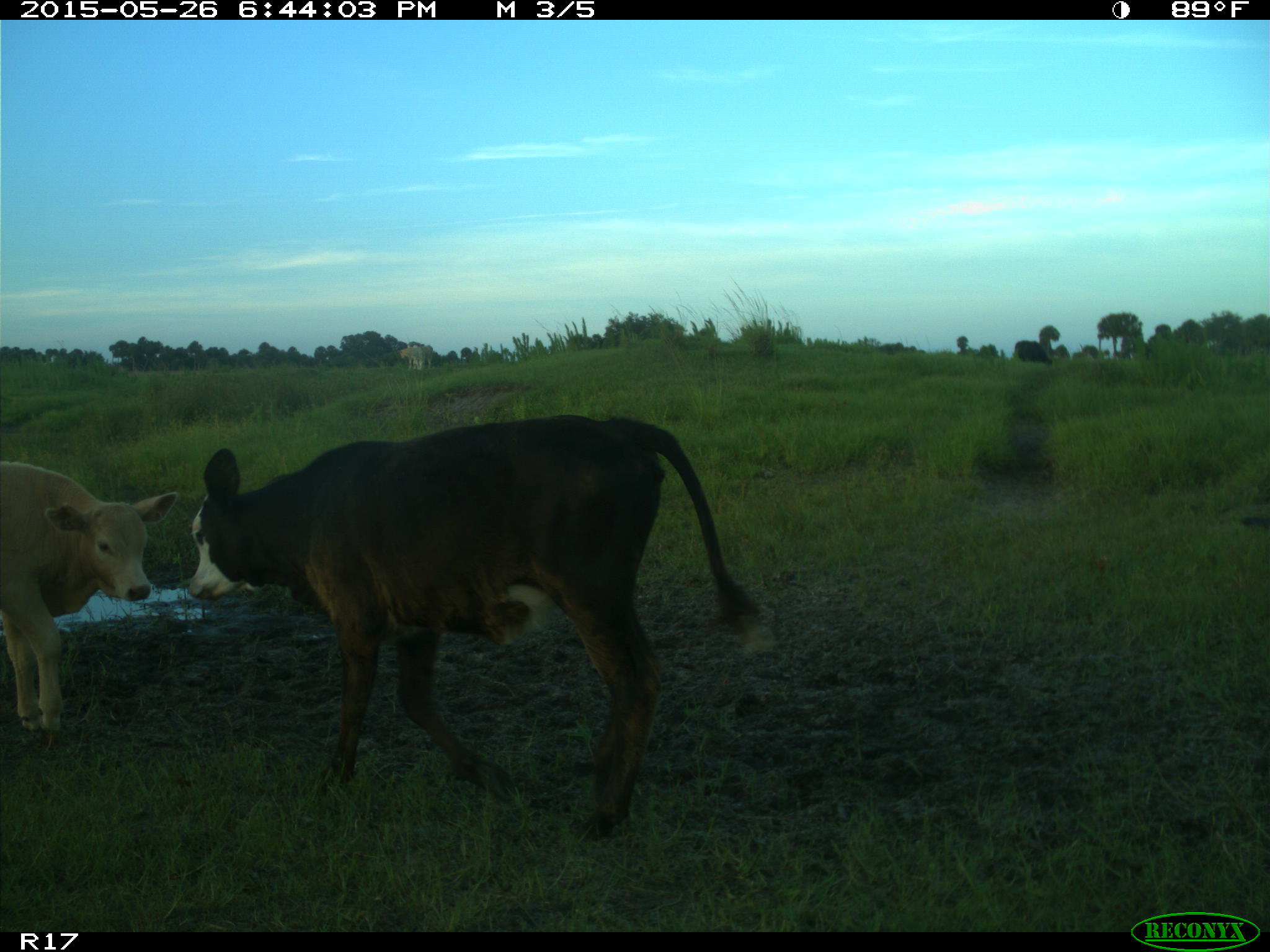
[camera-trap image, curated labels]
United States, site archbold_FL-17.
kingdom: Animalia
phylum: Chordata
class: Mammalia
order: Artiodactyla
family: Bovidae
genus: Bos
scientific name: Bos taurus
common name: domestic cow